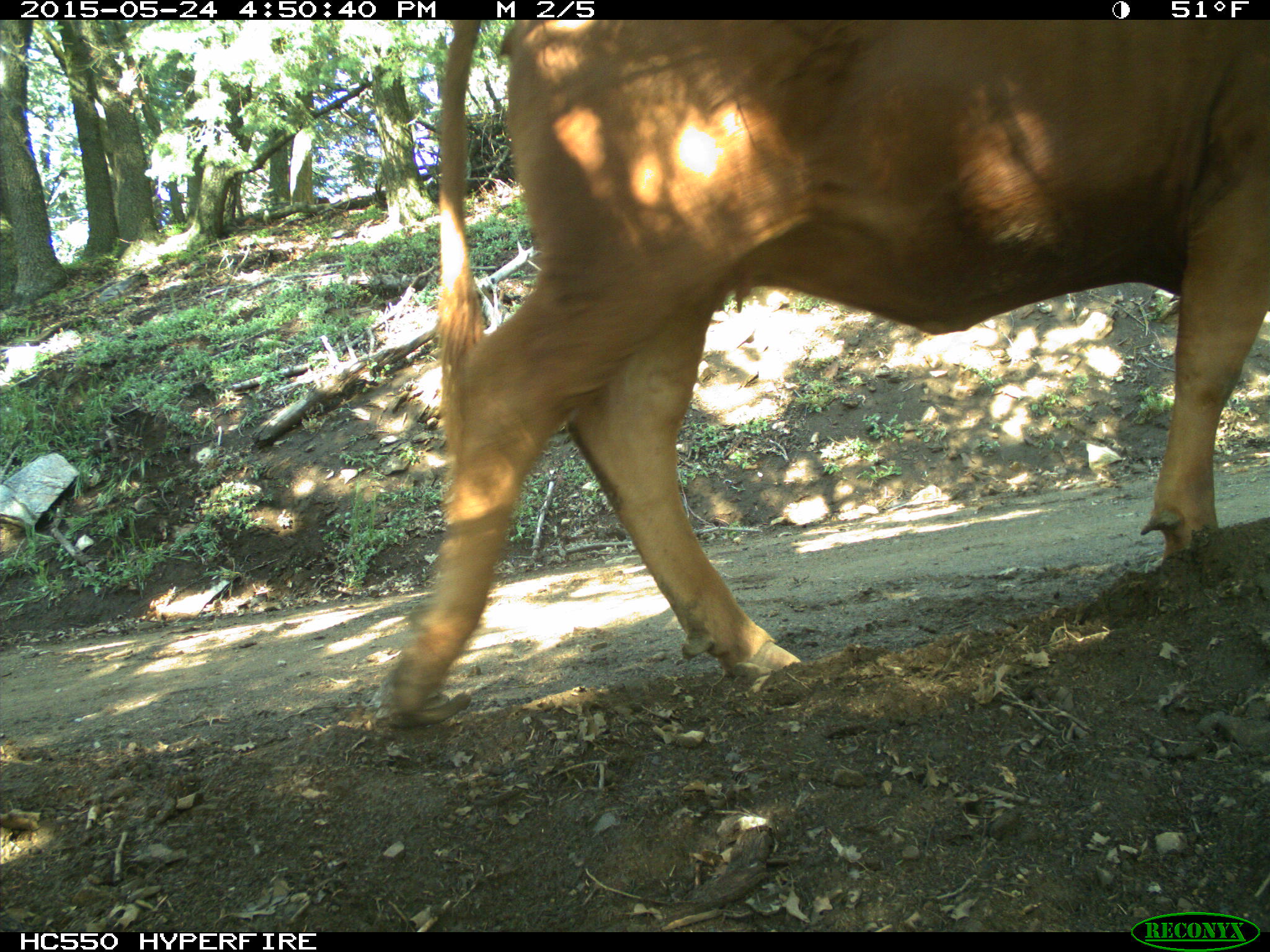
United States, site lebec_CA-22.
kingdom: Animalia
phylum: Chordata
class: Mammalia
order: Artiodactyla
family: Bovidae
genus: Bos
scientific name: Bos taurus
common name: domestic cow